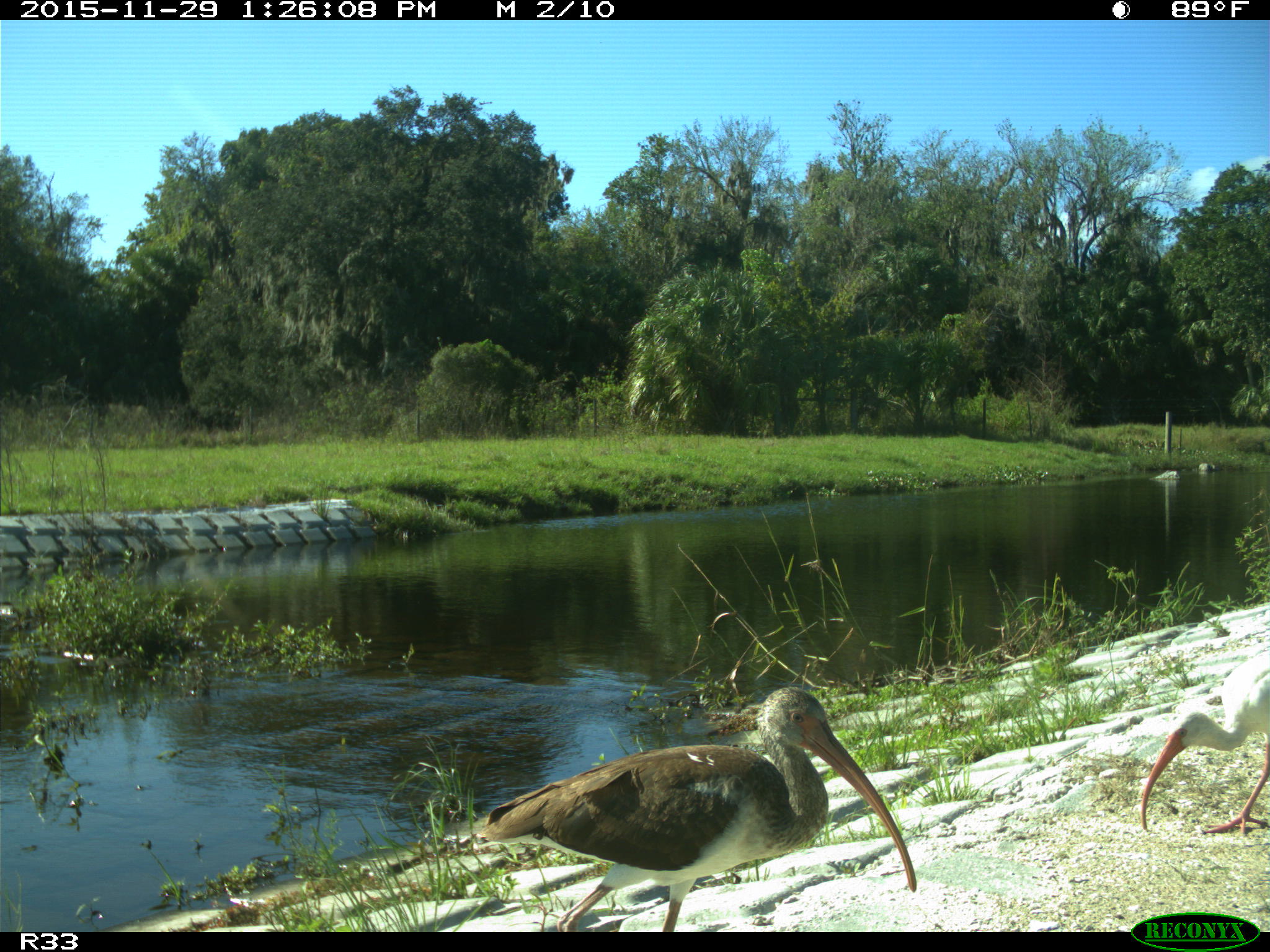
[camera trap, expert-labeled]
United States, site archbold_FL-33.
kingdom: Animalia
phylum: Chordata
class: Aves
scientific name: Aves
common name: birds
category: unidentified bird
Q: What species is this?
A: Unidentified bird (birds) (Aves).